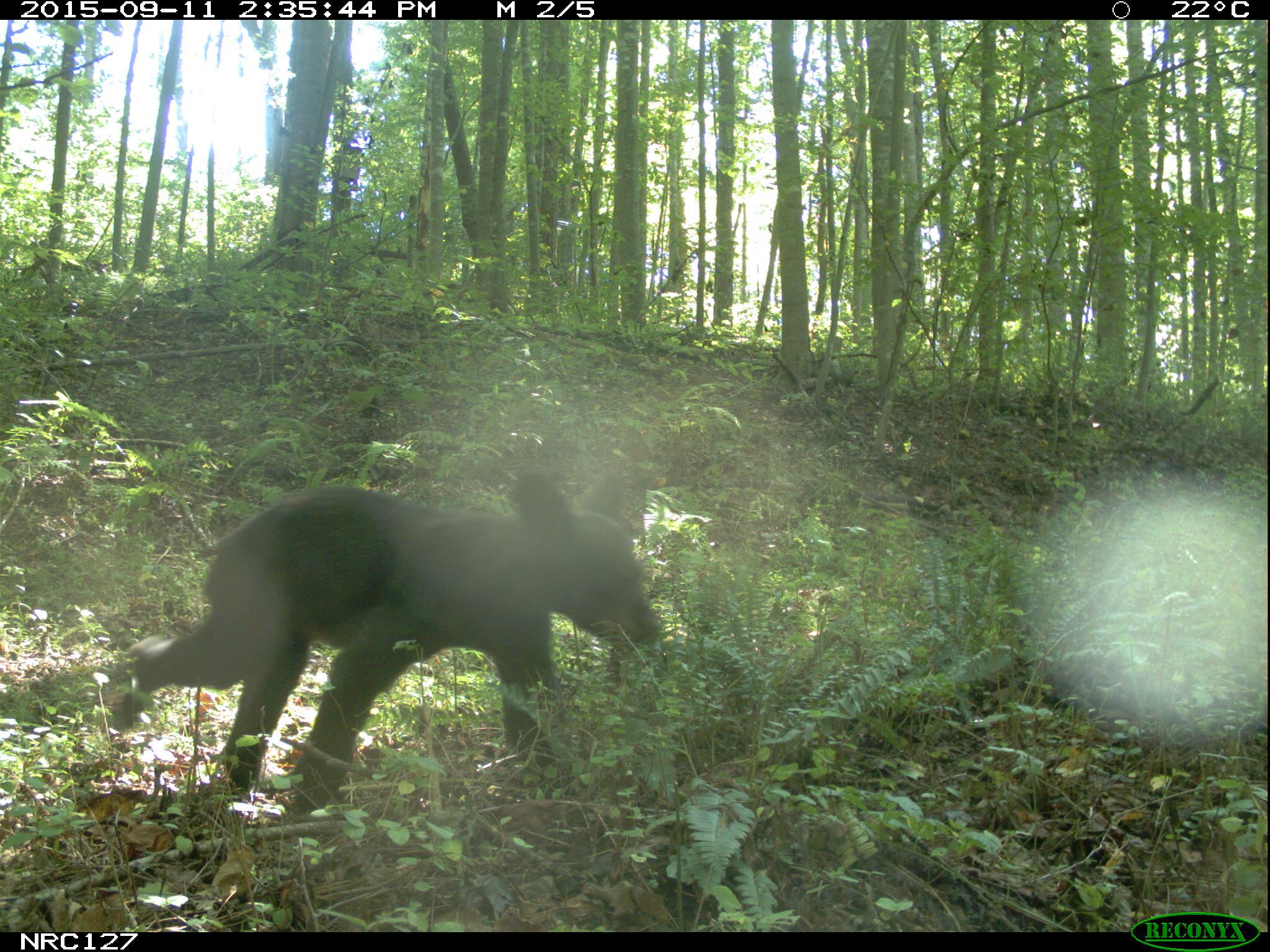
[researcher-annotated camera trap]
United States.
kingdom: Animalia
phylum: Chordata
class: Mammalia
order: Carnivora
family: Ursidae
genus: Ursus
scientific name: Ursus americanus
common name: american black bear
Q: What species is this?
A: American Black Bear (Ursus americanus).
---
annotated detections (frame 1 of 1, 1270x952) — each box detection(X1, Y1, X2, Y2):
American Black Bear: detection(146, 462, 673, 799)